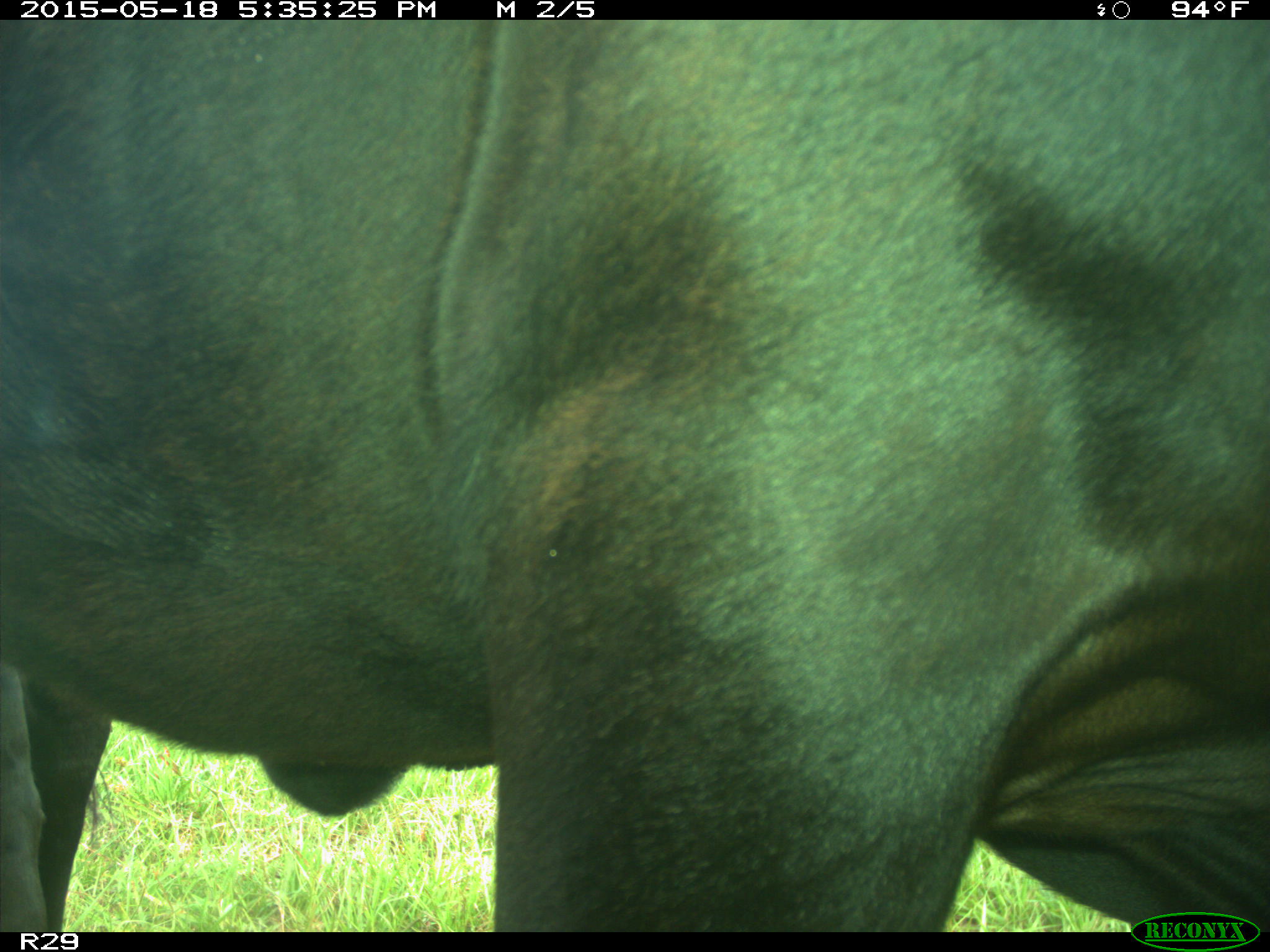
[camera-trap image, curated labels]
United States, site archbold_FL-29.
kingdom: Animalia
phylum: Chordata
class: Mammalia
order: Artiodactyla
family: Bovidae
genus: Bos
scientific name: Bos taurus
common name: domestic cow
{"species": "Bos taurus (domestic cow)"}